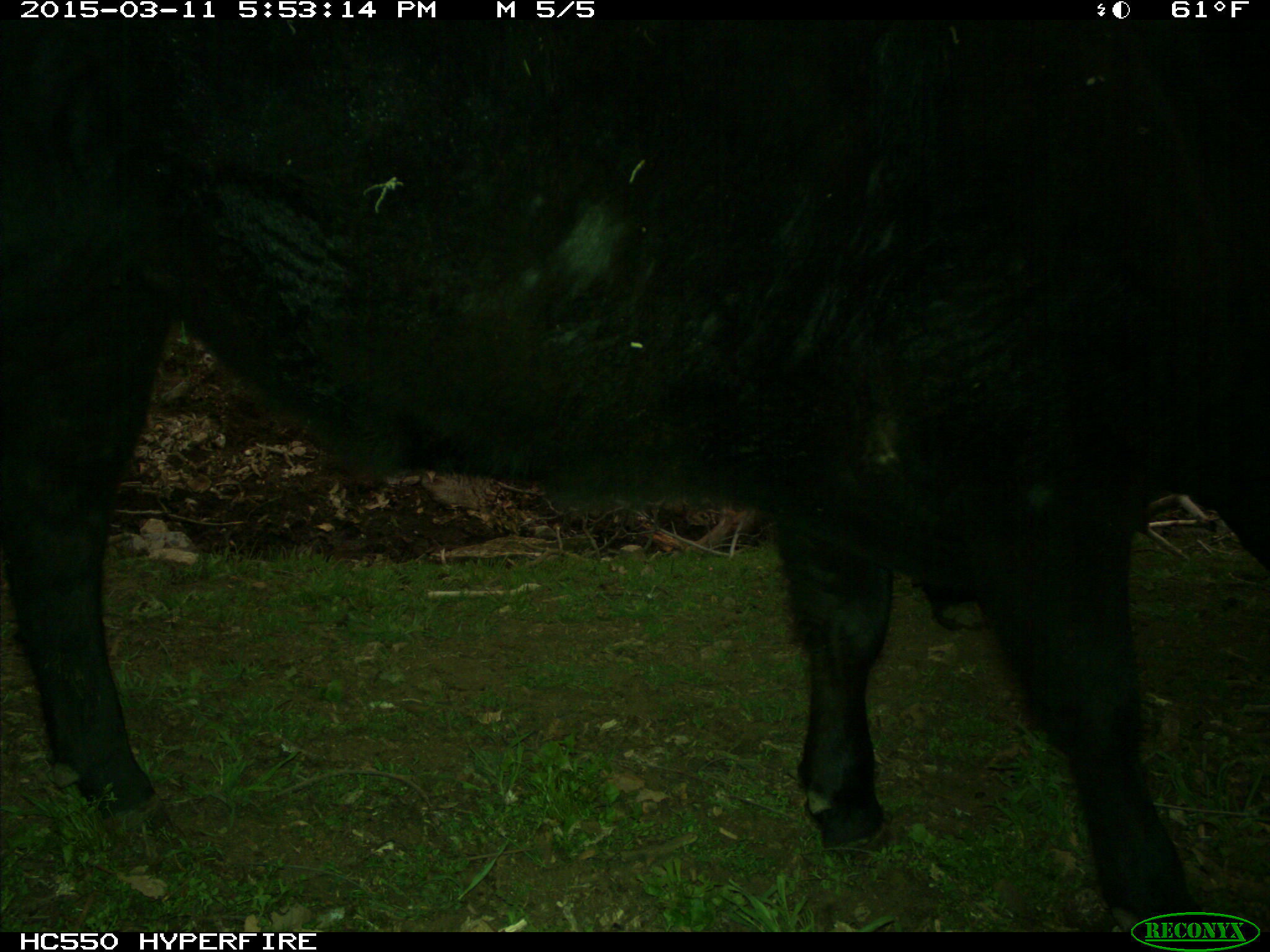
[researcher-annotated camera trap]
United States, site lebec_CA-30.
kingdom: Animalia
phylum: Chordata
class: Mammalia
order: Artiodactyla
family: Bovidae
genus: Bos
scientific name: Bos taurus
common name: domestic cow